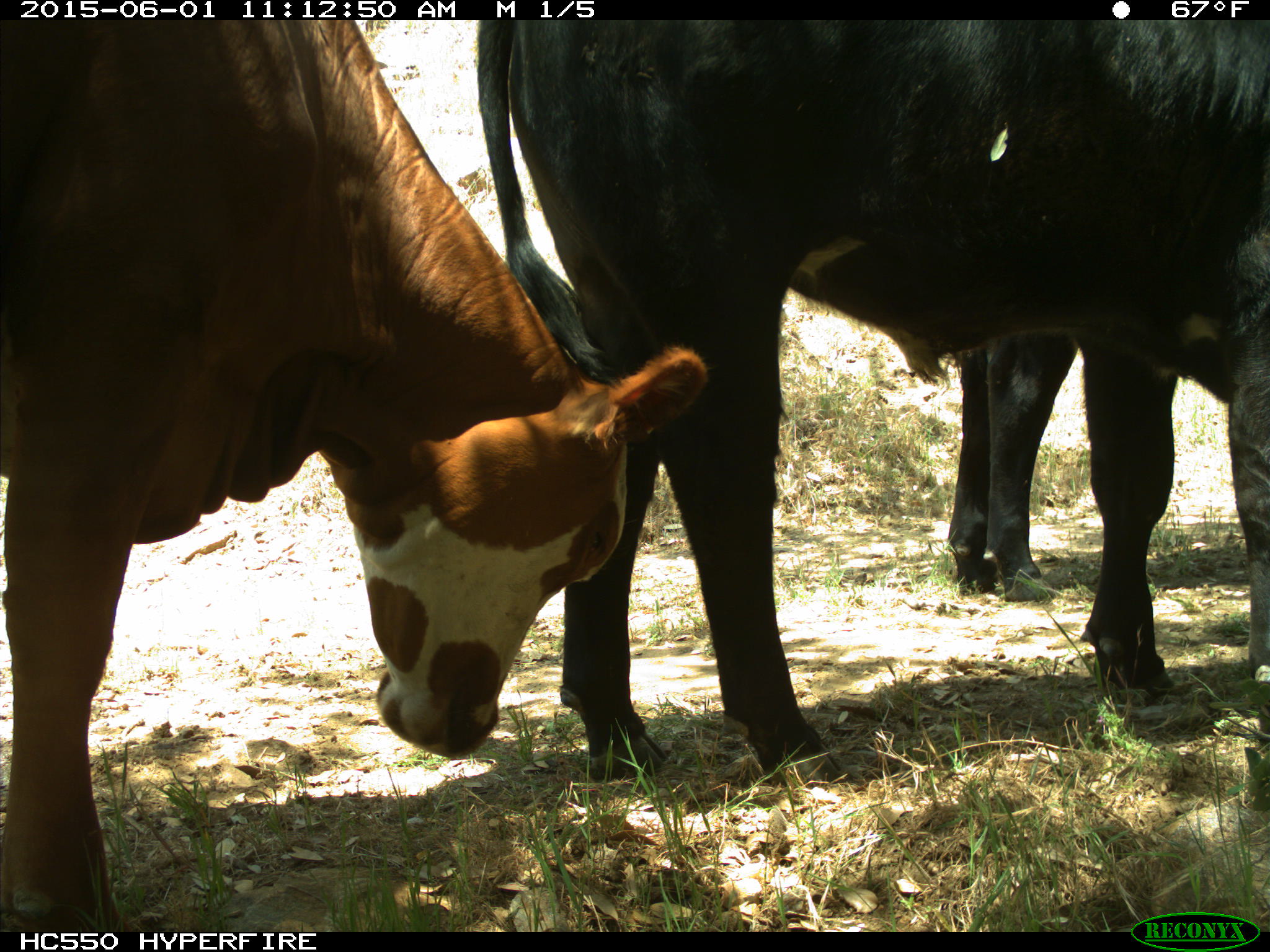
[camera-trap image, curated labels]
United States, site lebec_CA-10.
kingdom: Animalia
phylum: Chordata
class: Mammalia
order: Artiodactyla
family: Bovidae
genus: Bos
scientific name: Bos taurus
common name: domestic cow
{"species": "Bos taurus (domestic cow)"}